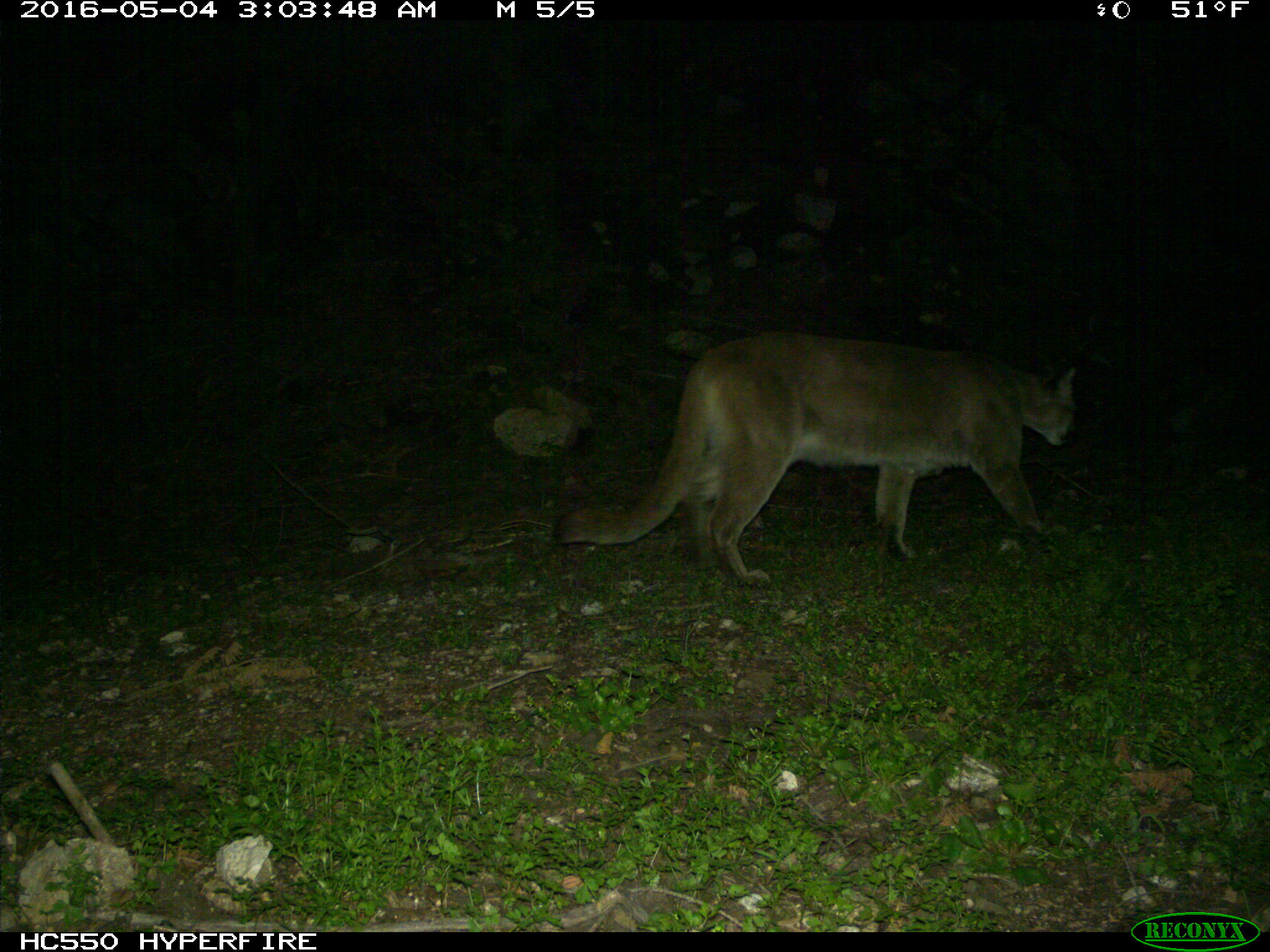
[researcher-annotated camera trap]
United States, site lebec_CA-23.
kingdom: Animalia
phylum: Chordata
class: Mammalia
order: Carnivora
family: Felidae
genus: Puma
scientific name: Puma concolor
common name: mountain lion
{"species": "Puma concolor (mountain lion)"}